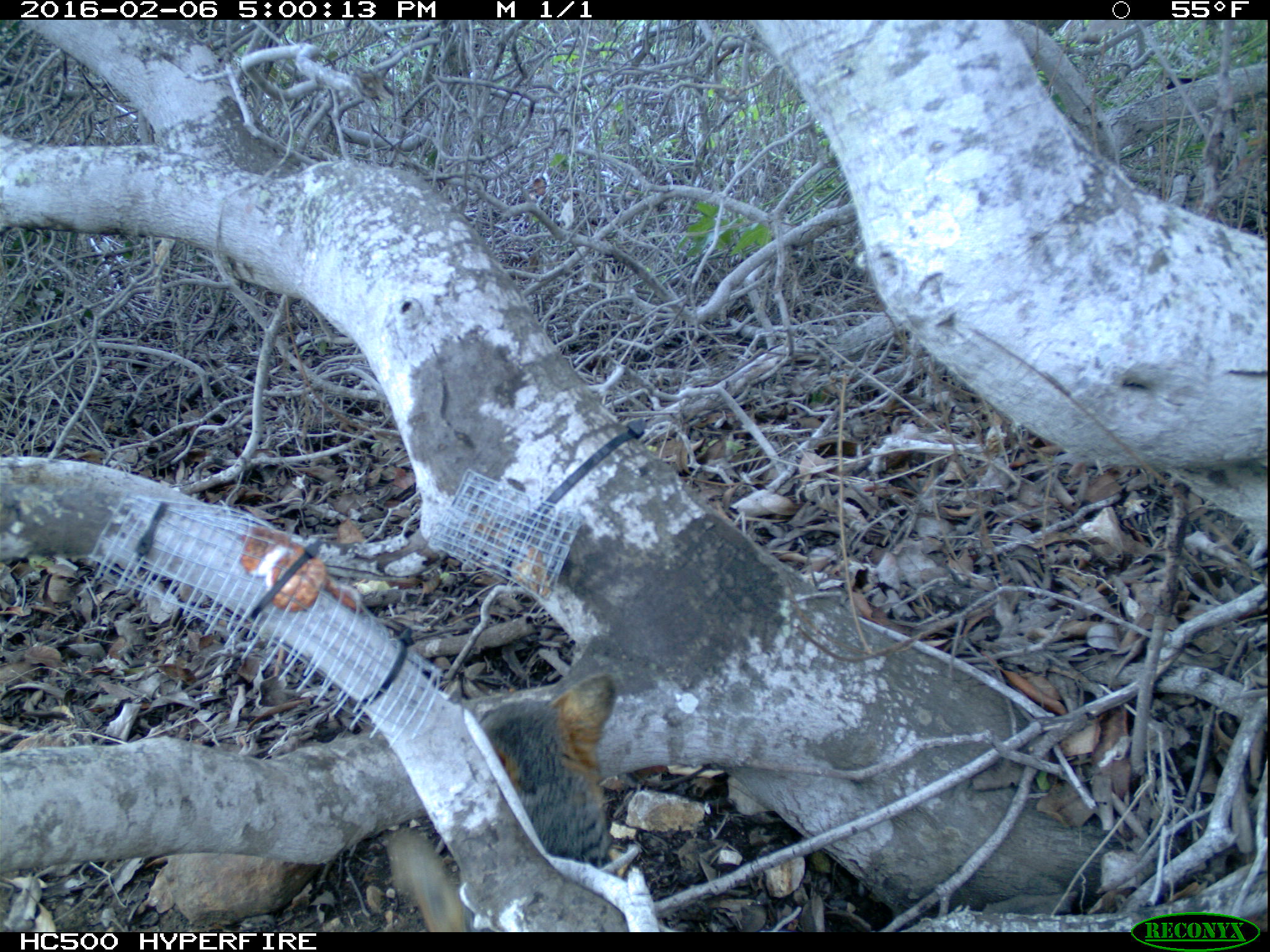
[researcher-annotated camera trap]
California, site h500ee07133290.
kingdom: Animalia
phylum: Chordata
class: Mammalia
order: Carnivora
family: Canidae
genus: Urocyon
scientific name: Urocyon littoralis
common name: island fox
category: fox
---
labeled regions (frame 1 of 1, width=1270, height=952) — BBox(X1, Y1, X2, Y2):
fox: BBox(387, 674, 616, 932)